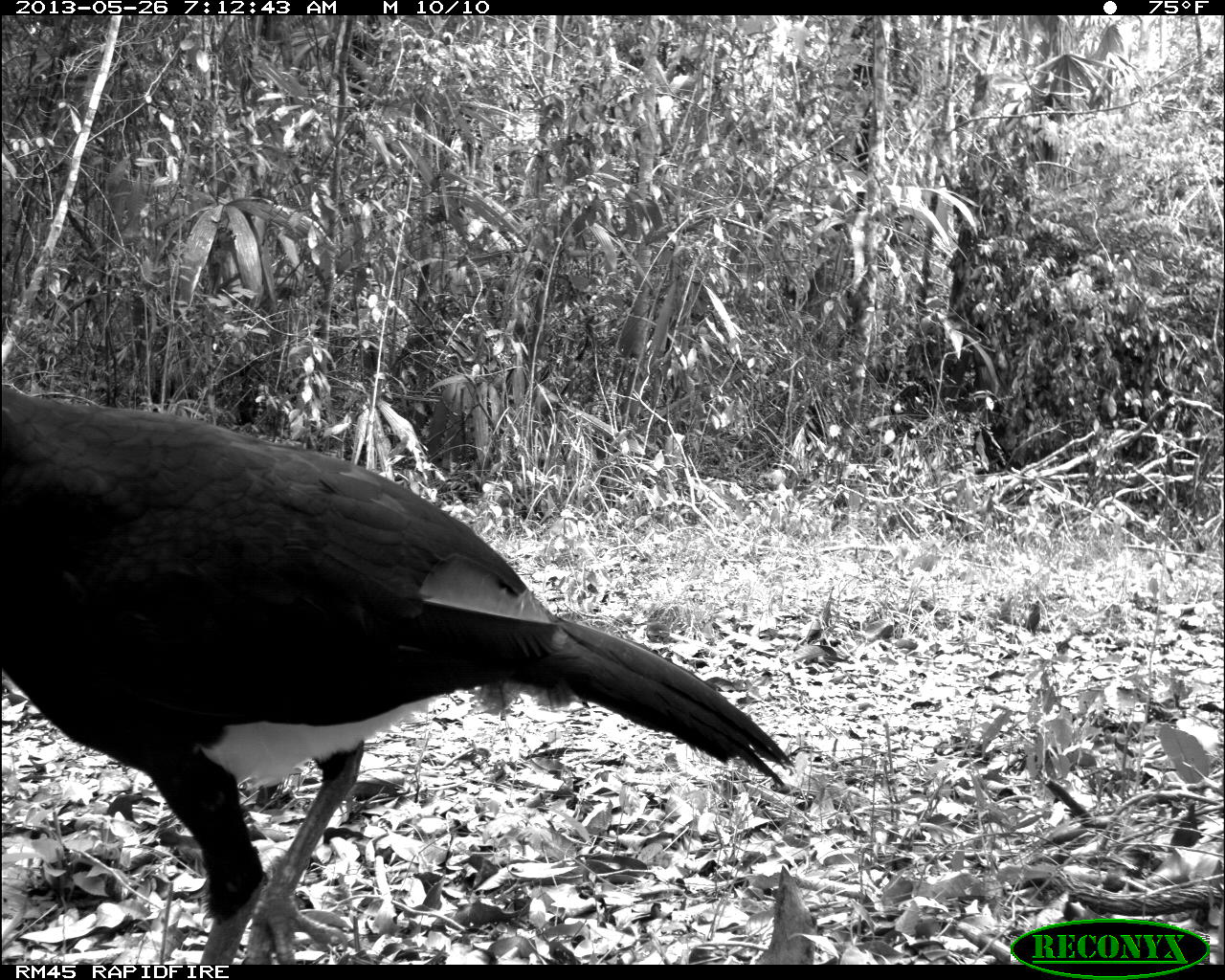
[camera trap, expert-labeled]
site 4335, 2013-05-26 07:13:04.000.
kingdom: Animalia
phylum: Chordata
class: Aves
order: Galliformes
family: Cracidae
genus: Crax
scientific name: Crax rubra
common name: great curassow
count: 1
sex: male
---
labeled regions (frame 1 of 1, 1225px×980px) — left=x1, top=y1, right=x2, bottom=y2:
crax rubra: left=0, top=378, right=791, bottom=961